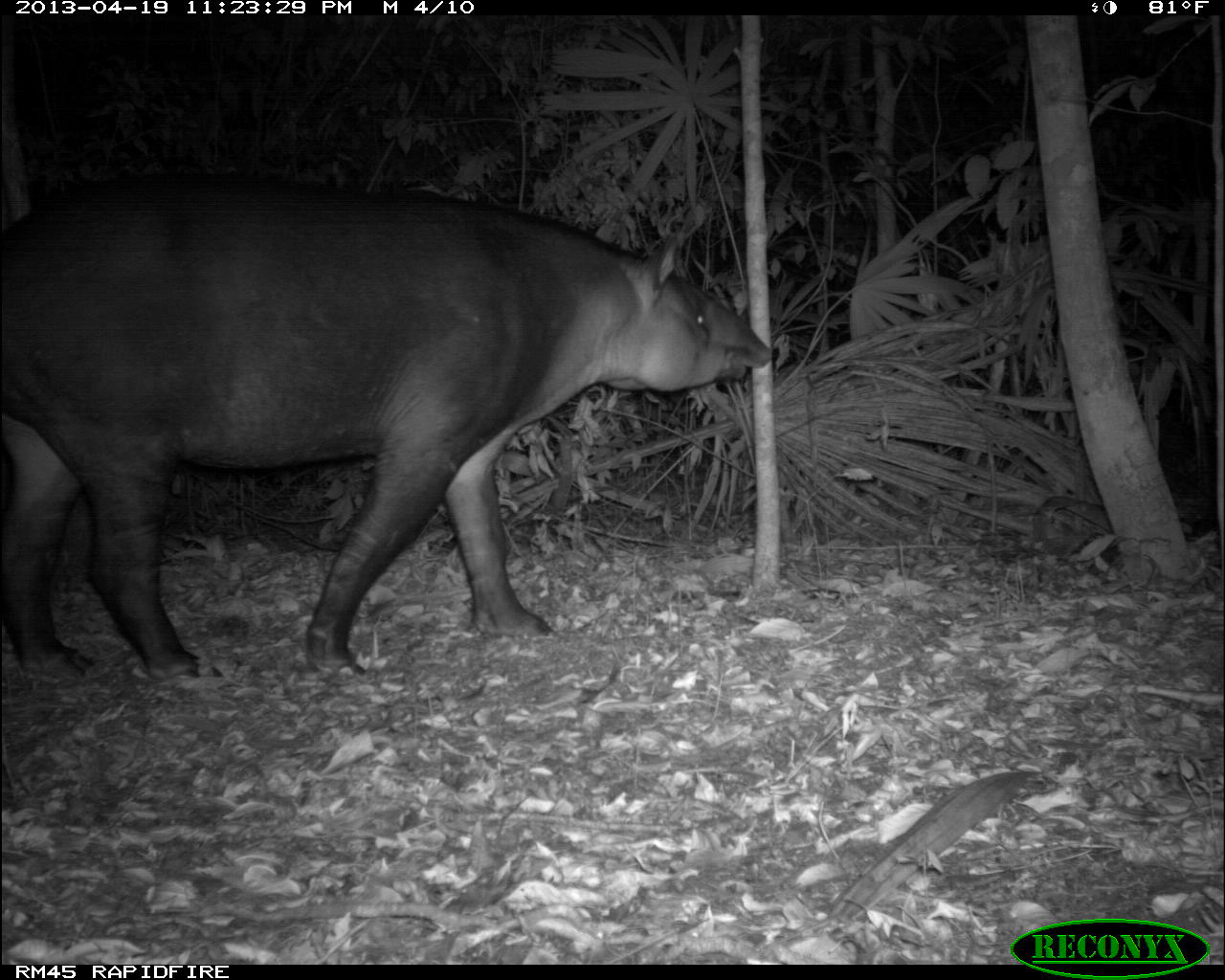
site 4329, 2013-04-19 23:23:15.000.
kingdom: Animalia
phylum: Chordata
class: Mammalia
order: Perissodactyla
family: Tapiridae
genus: Tapirus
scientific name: Tapirus bairdii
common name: baird's tapir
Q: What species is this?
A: Tapirus bairdii (baird's tapir).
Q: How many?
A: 1.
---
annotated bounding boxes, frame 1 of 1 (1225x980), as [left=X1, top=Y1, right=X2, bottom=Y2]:
tapirus bairdii: [left=5, top=175, right=776, bottom=682]